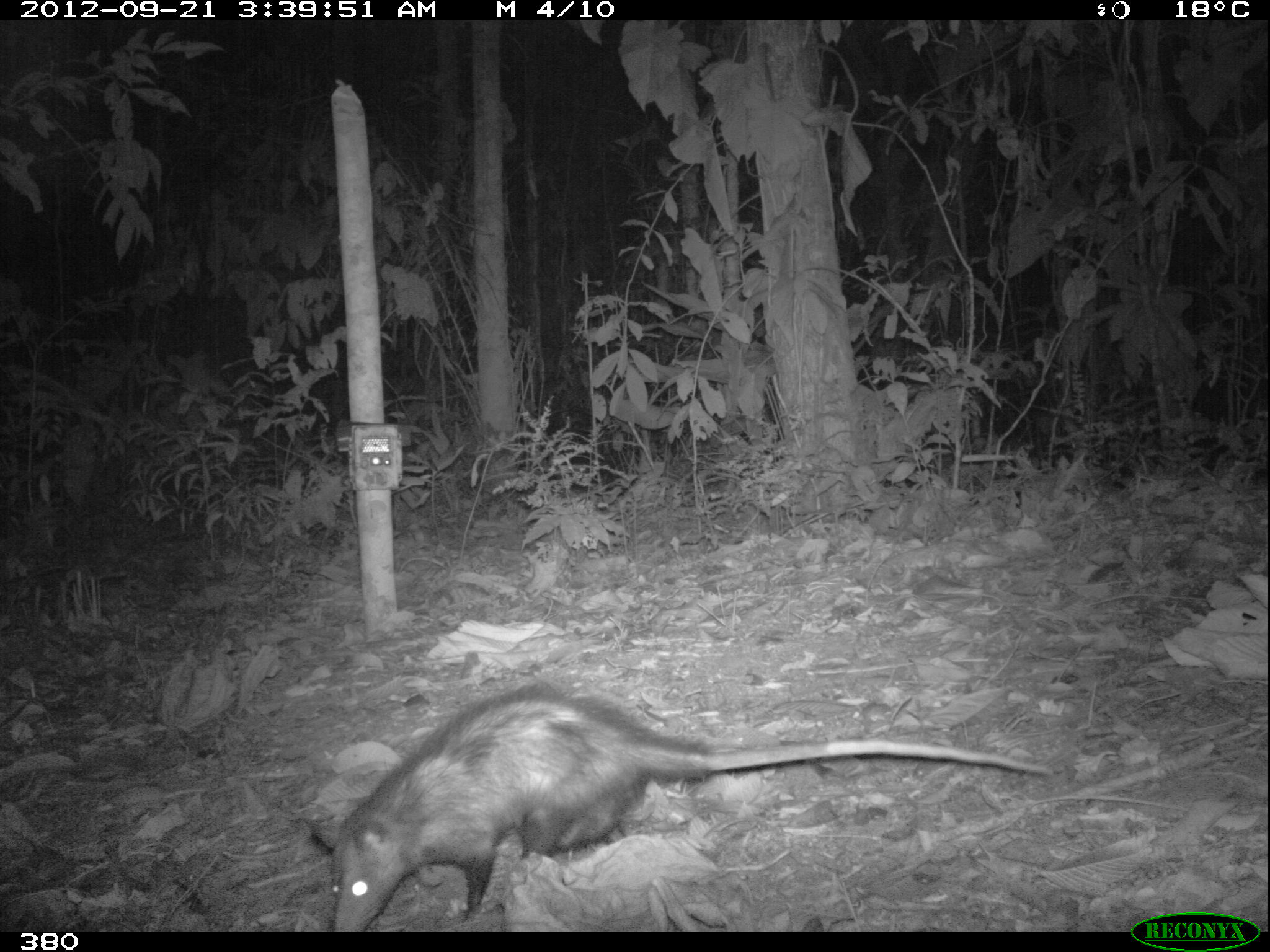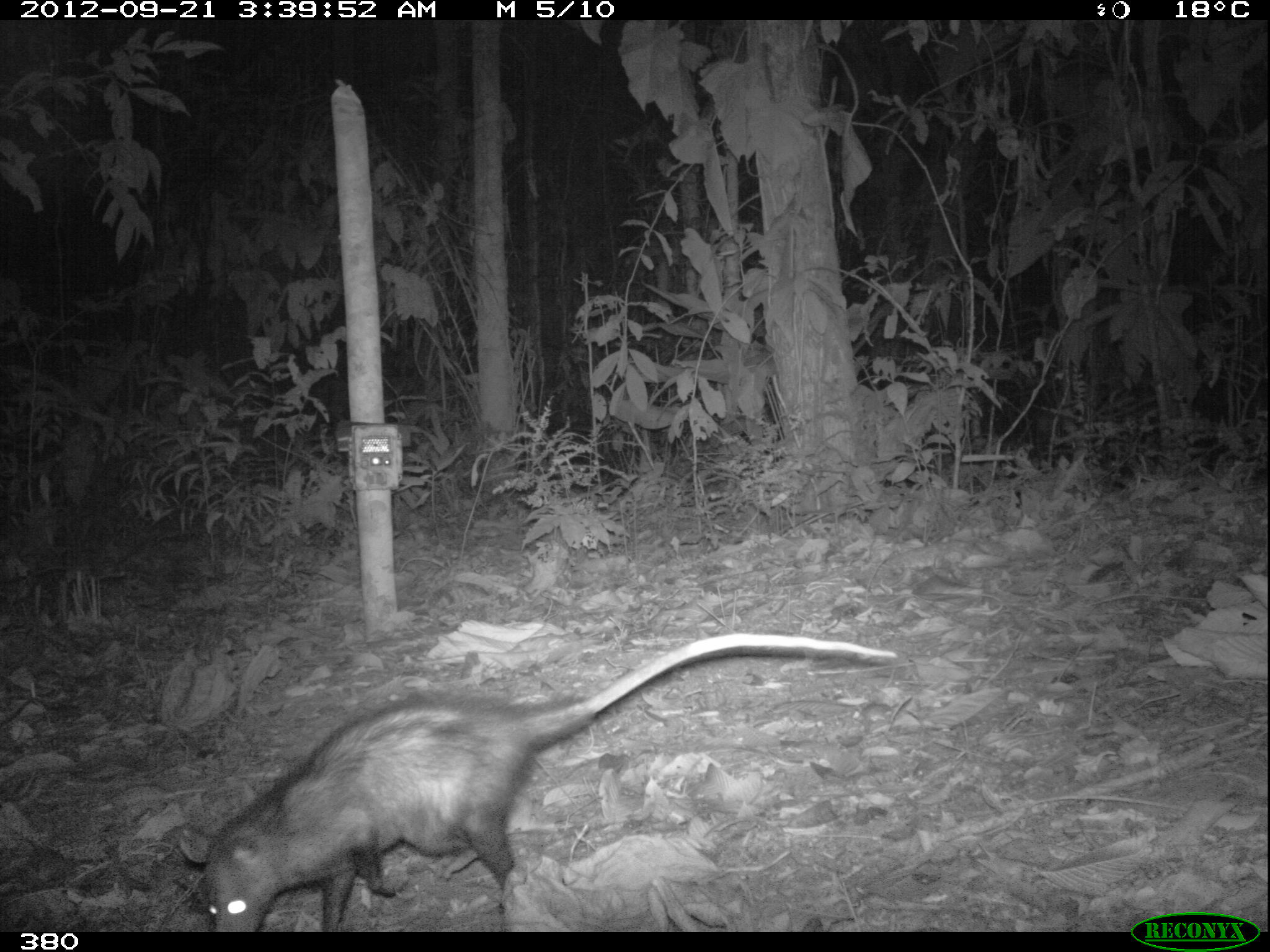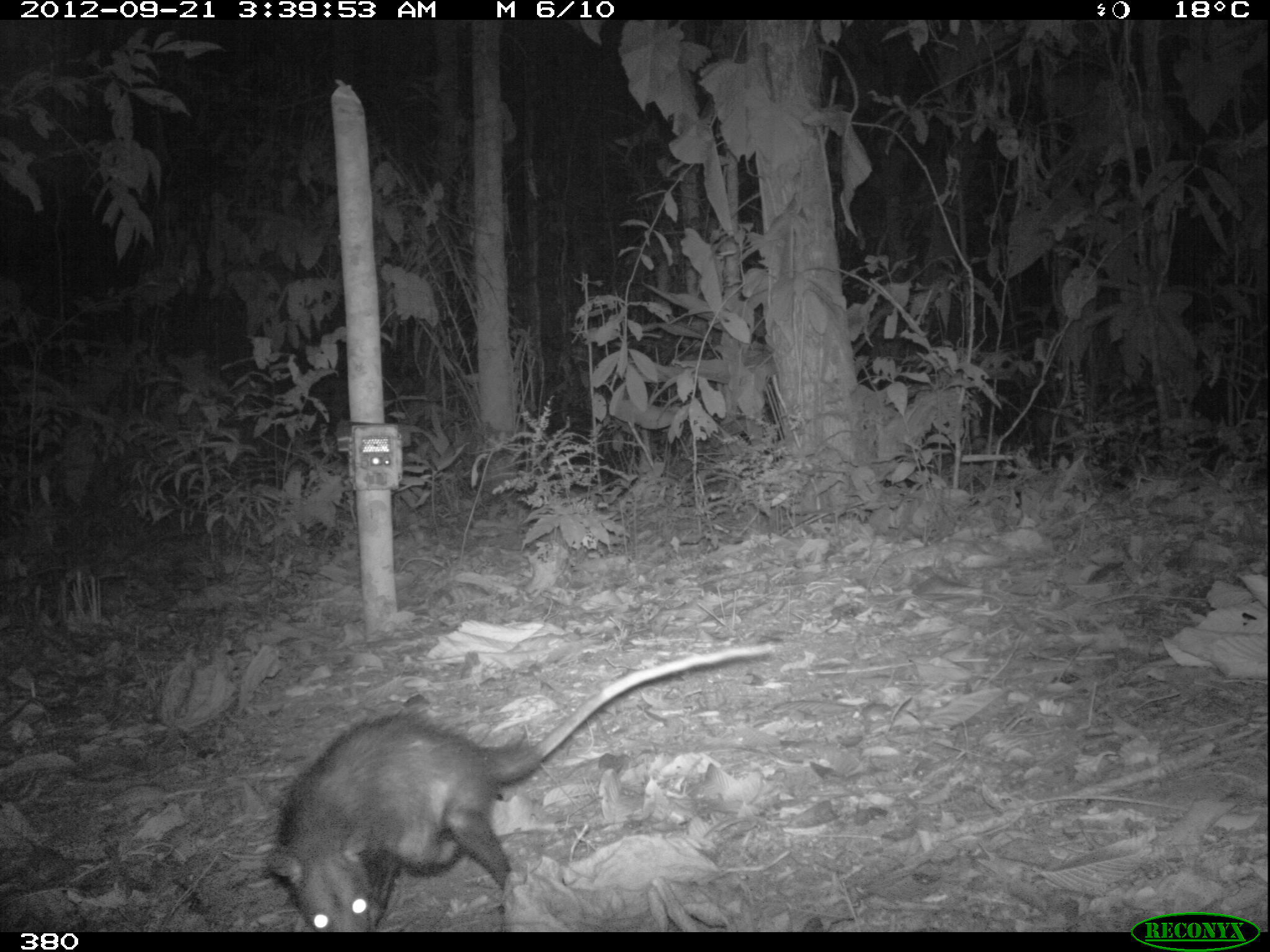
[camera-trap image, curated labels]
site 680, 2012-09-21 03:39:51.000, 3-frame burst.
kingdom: Animalia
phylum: Chordata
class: Mammalia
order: Didelphimorphia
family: Didelphidae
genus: Didelphis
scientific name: Didelphis marsupialis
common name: southern opossum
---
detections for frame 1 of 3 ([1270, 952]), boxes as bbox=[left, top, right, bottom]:
didelphis marsupialis: bbox=[303, 676, 1055, 930]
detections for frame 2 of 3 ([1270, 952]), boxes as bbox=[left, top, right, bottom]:
didelphis marsupialis: bbox=[175, 632, 894, 932]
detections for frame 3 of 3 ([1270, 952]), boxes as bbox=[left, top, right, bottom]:
didelphis marsupialis: bbox=[260, 638, 774, 930]